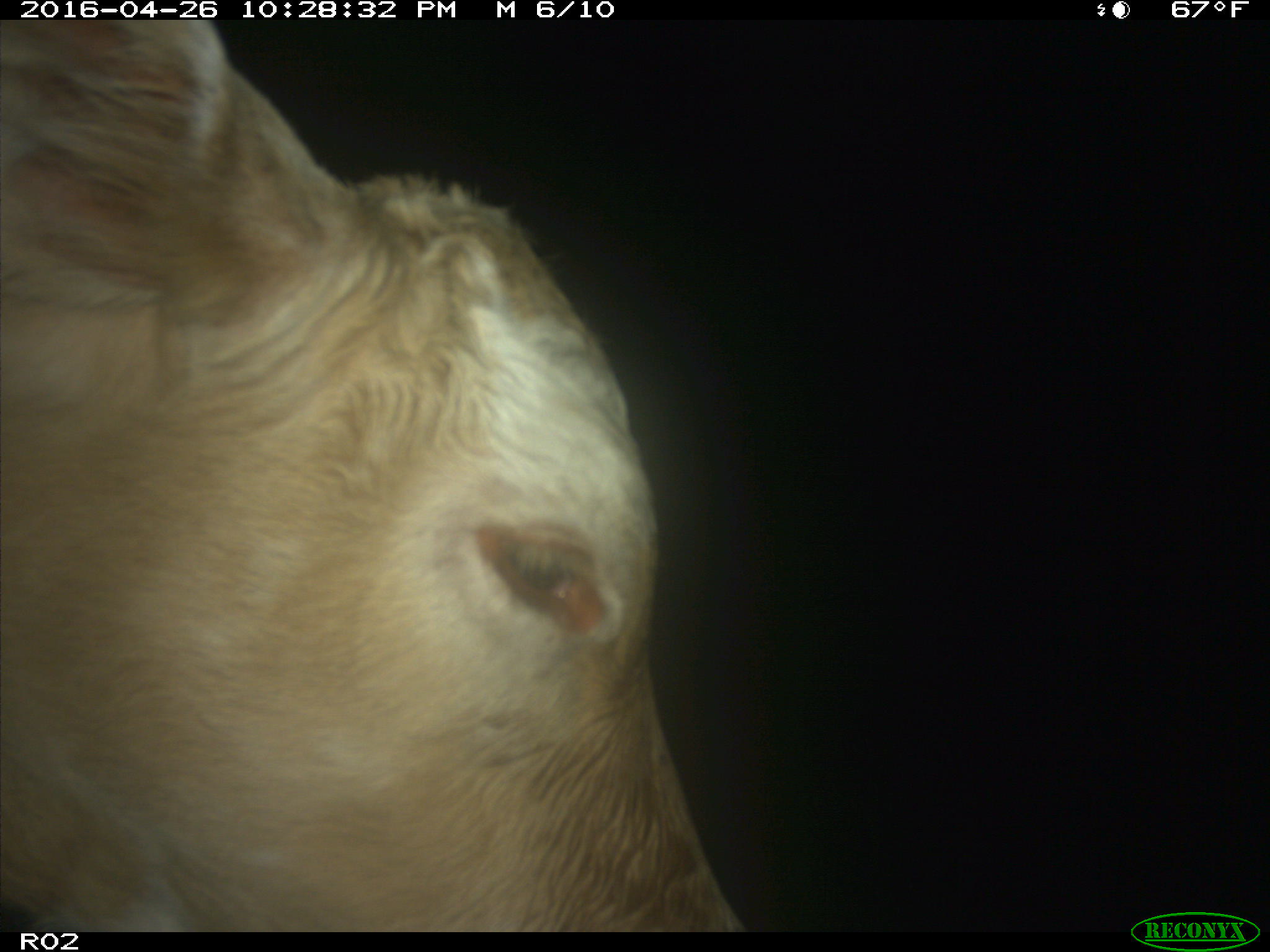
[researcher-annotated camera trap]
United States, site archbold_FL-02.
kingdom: Animalia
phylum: Chordata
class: Mammalia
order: Artiodactyla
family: Bovidae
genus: Bos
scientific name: Bos taurus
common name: domestic cow